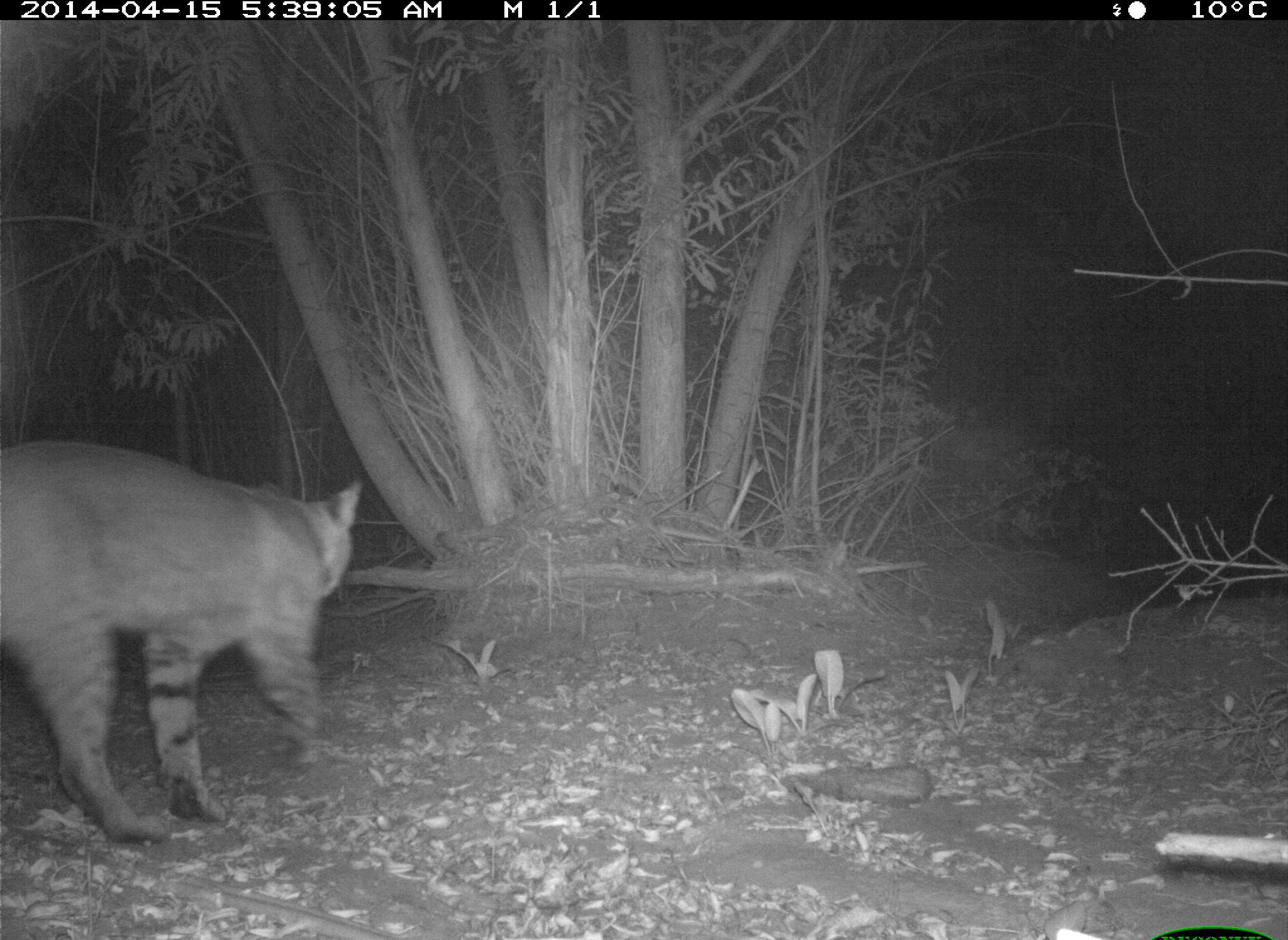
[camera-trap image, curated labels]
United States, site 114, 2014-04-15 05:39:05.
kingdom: Animalia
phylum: Chordata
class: Mammalia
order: Carnivora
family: Felidae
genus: Lynx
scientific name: Lynx rufus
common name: bobcat